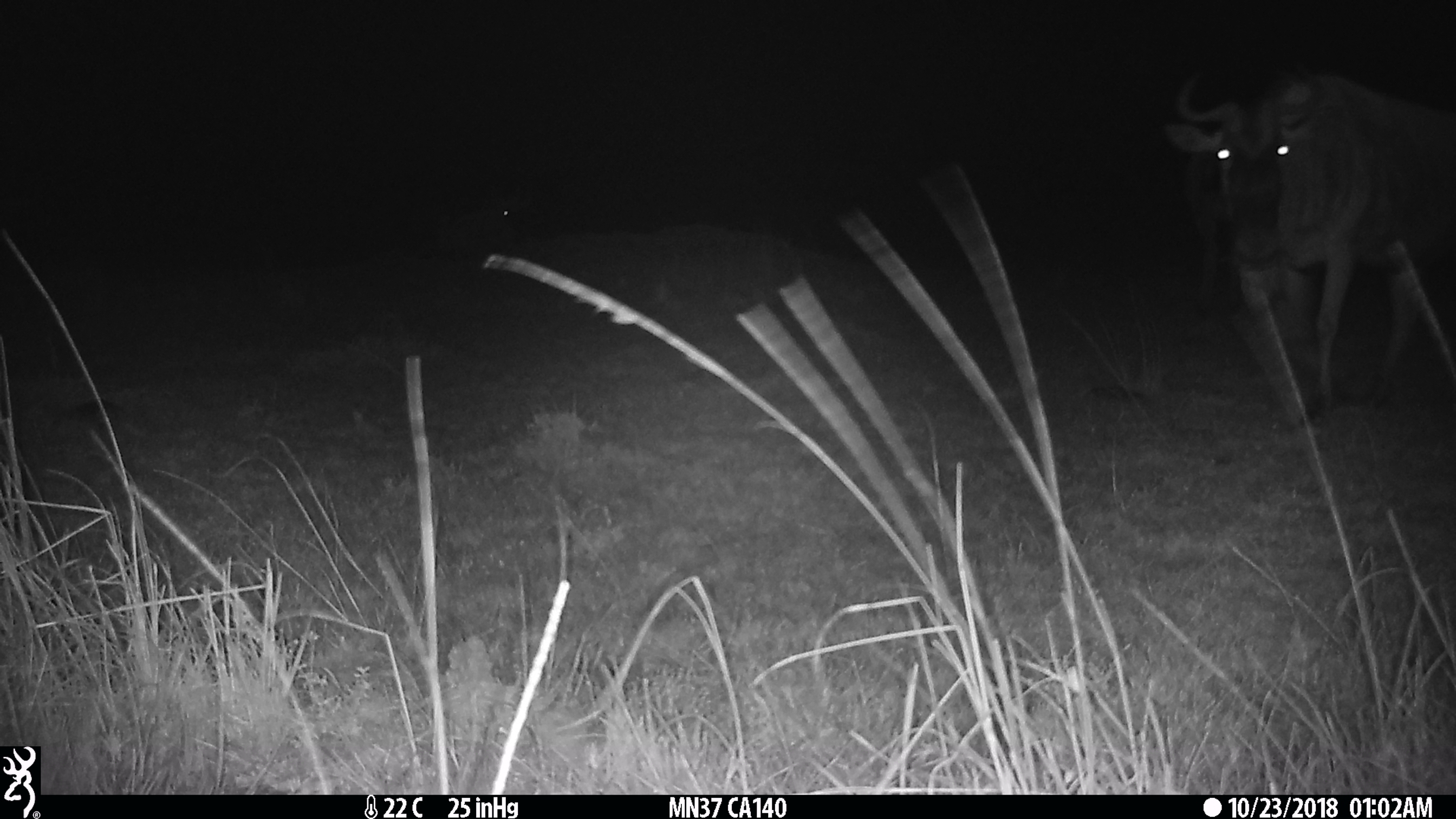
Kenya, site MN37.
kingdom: Animalia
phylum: Chordata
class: Mammalia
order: Artiodactyla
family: Bovidae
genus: Connochaetes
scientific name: Connochaetes taurinus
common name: blue wildebeest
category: wildebeest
Wildebeest (blue wildebeest) (Connochaetes taurinus).